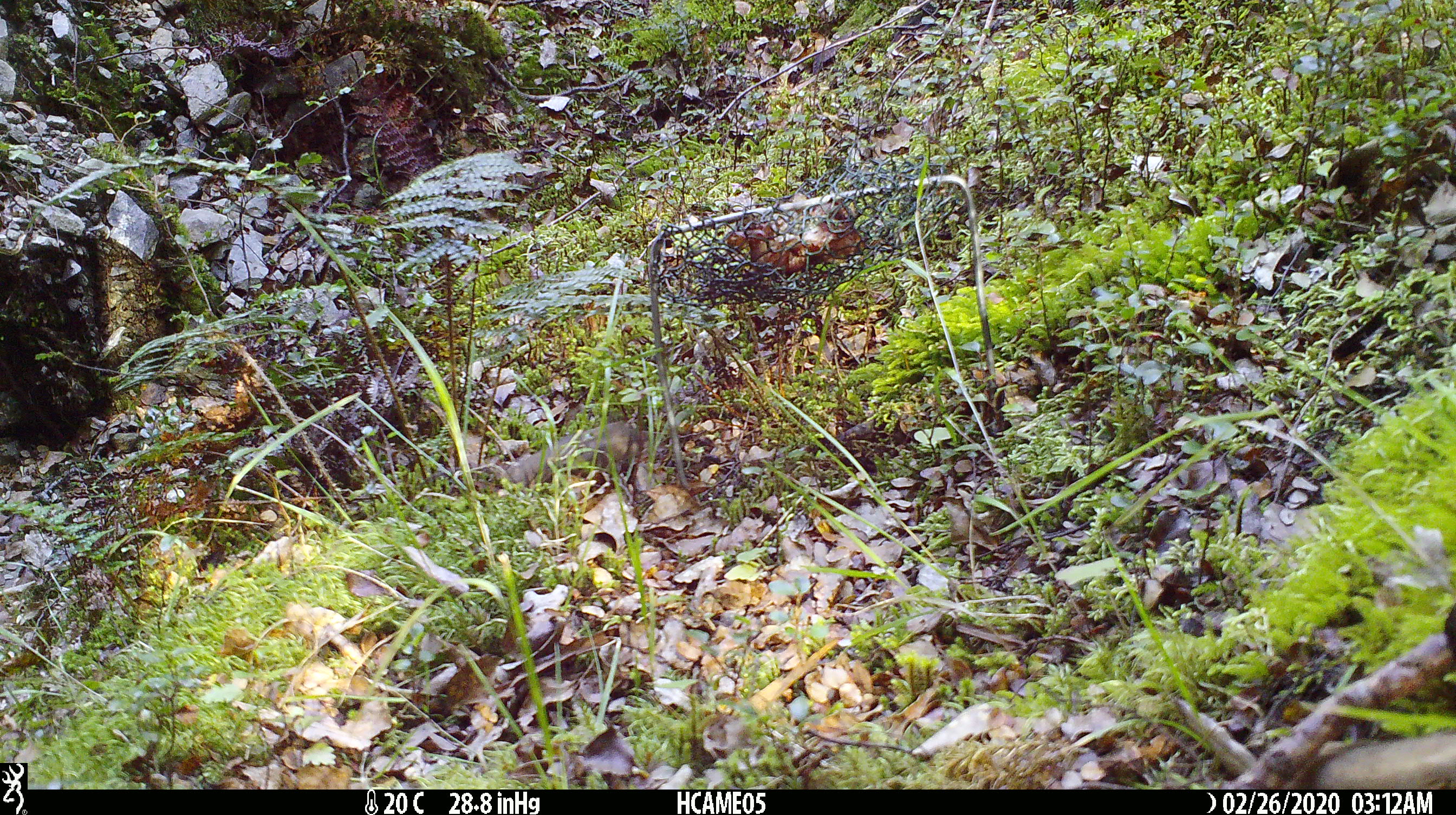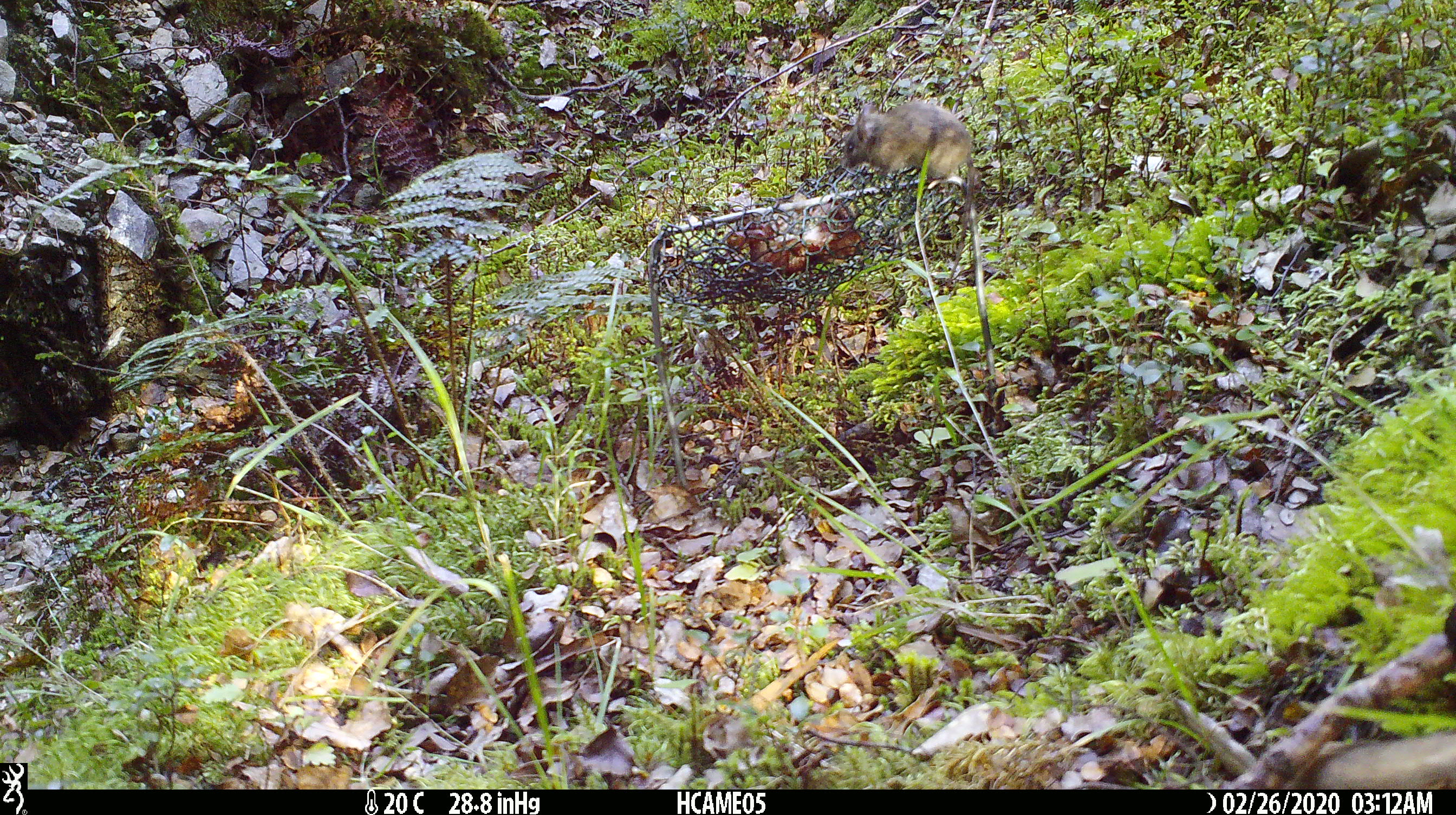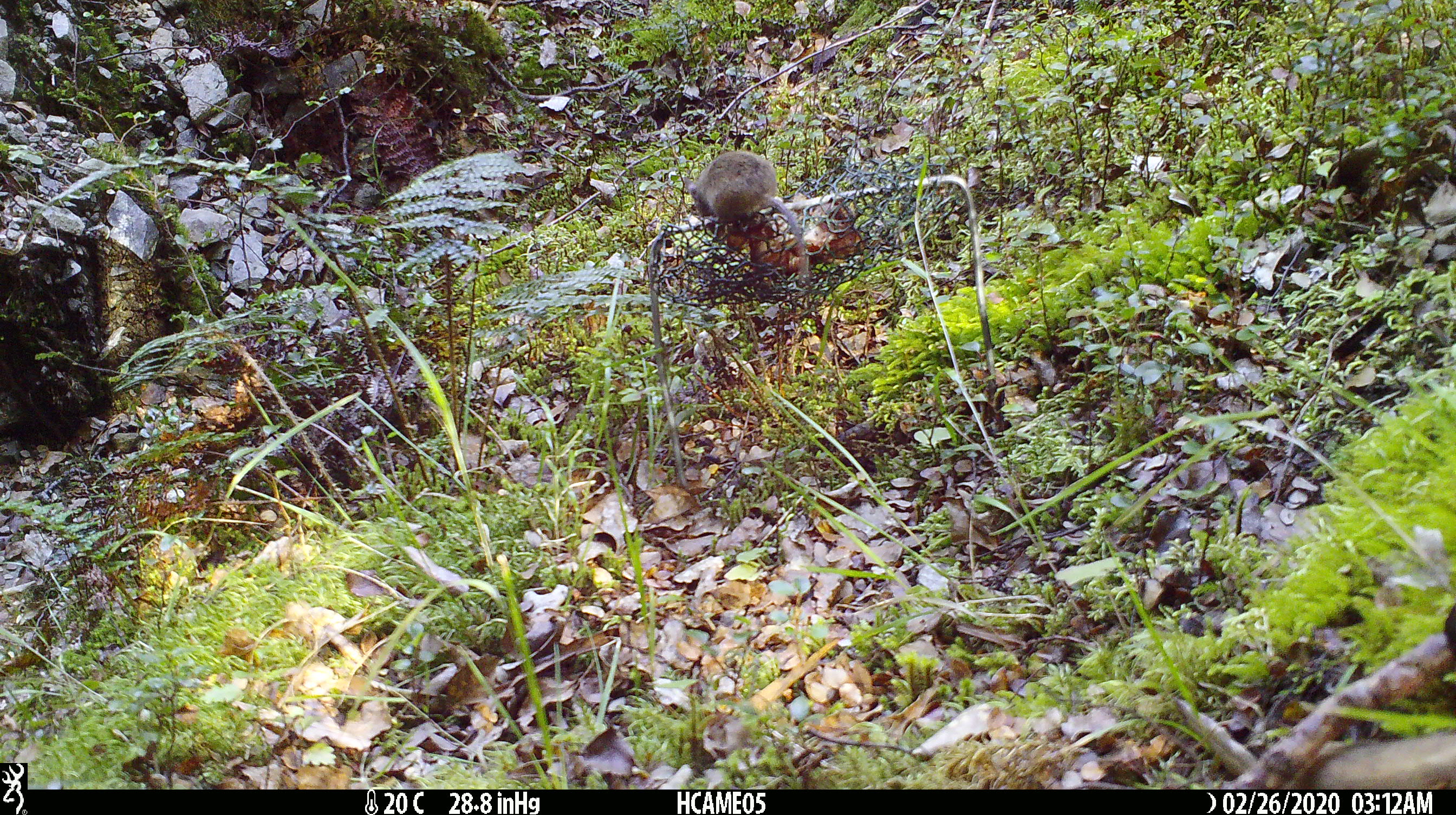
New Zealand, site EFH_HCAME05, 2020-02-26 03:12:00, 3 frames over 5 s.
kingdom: Animalia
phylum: Chordata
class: Mammalia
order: Rodentia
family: Muridae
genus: Mus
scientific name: Mus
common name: mouse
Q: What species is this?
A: Mouse (Mus).